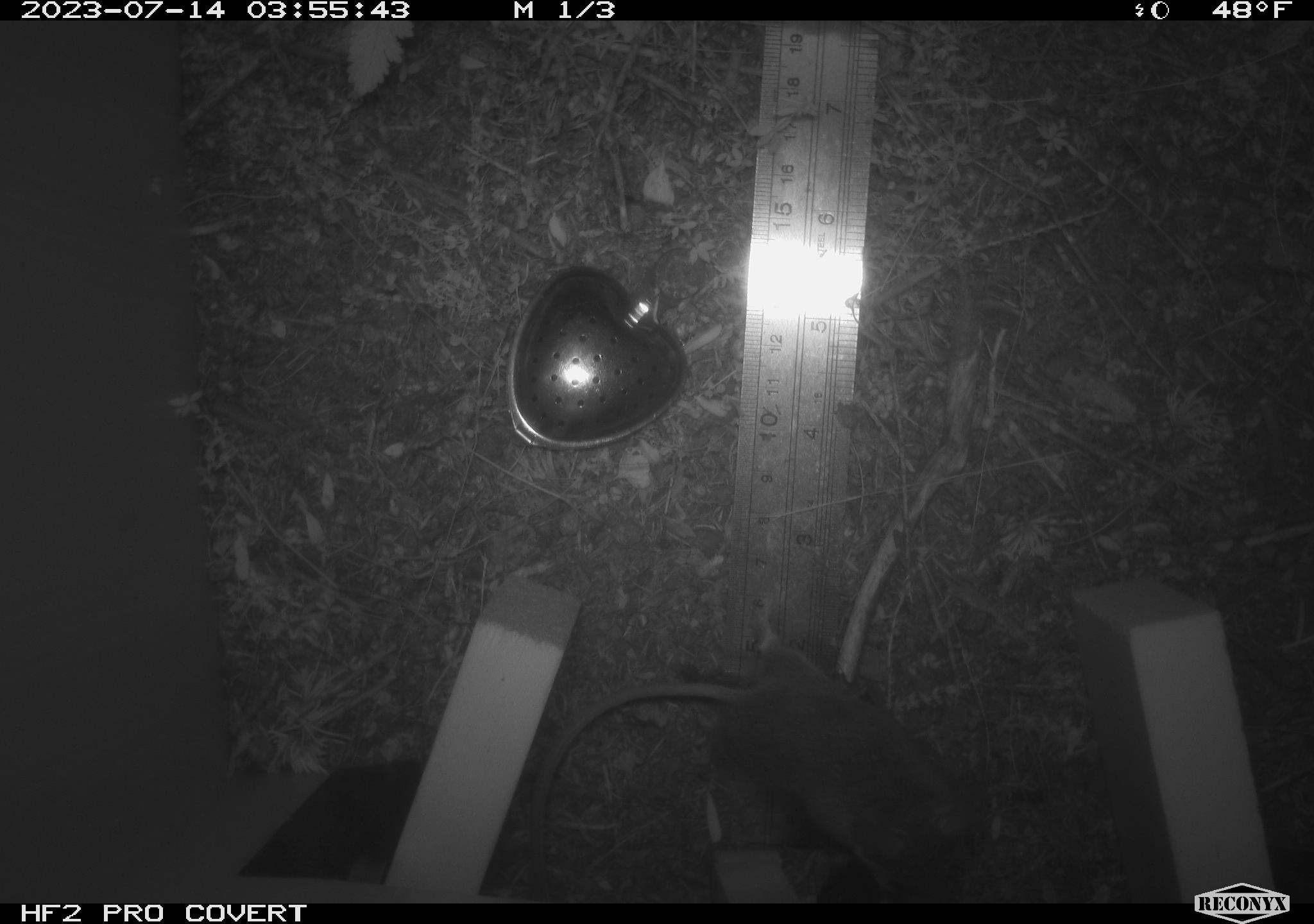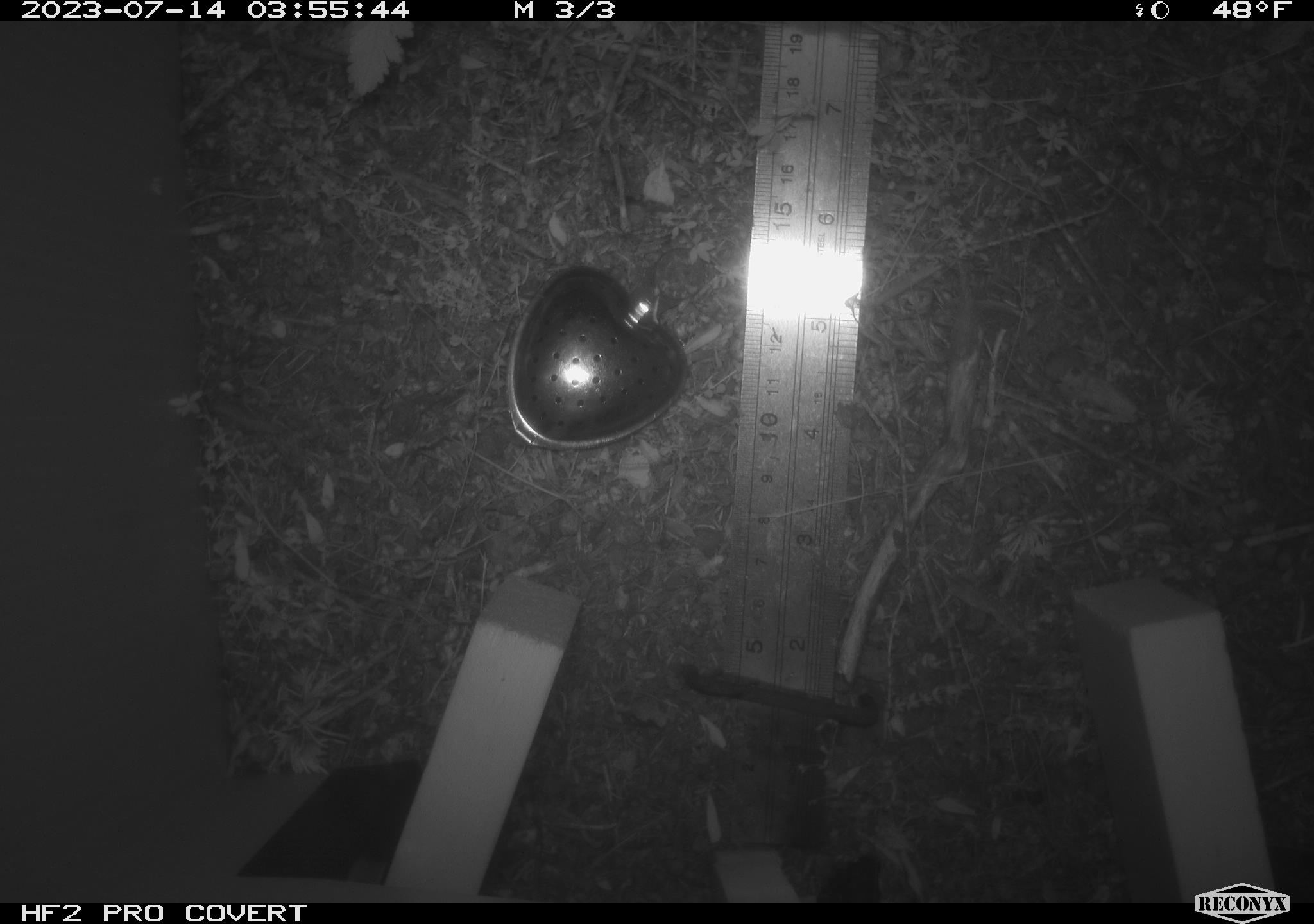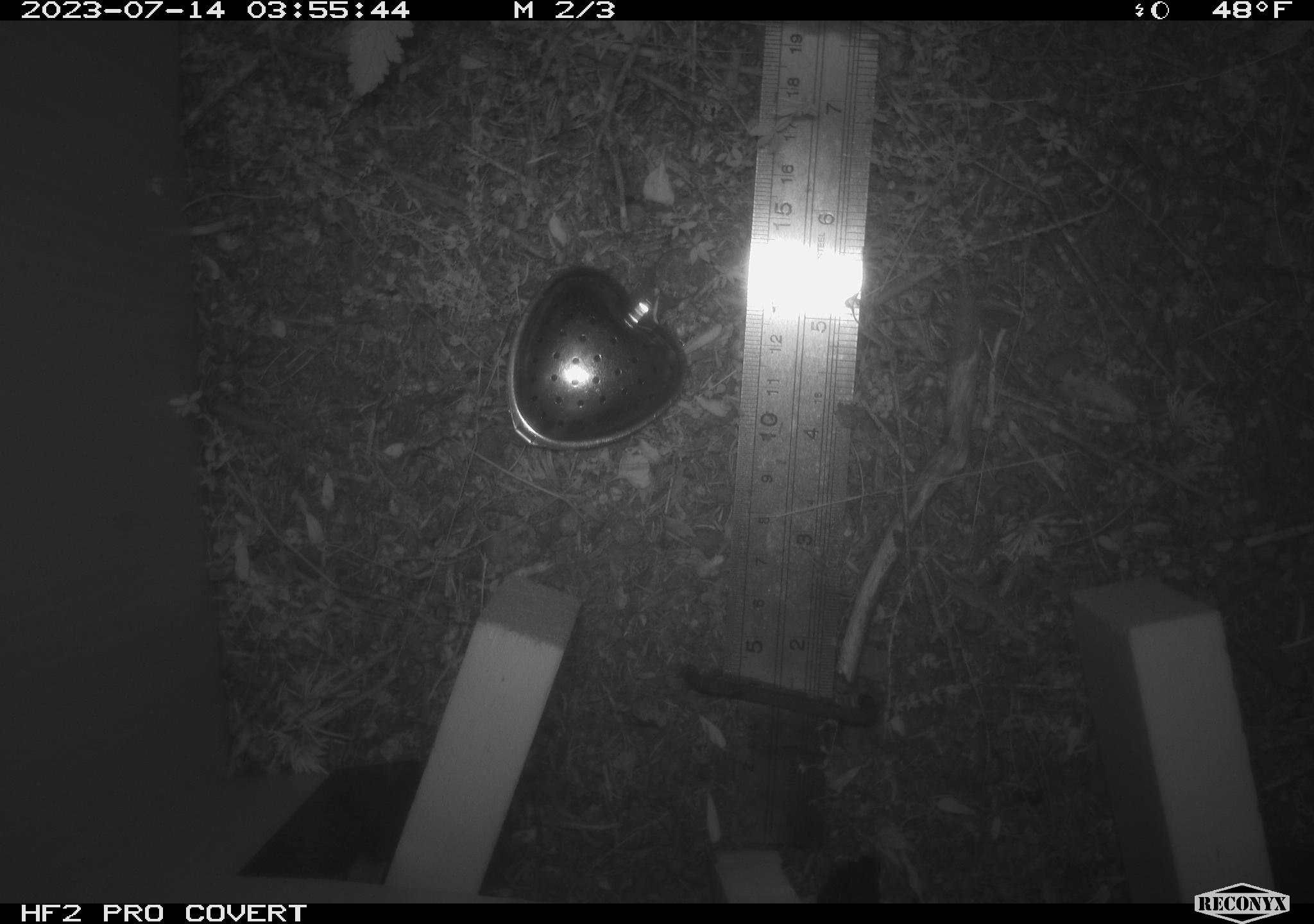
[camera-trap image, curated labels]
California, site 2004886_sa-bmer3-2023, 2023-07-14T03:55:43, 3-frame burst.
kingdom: Animalia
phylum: Chordata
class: Mammalia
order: Rodentia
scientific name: Rodentia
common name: mouse species